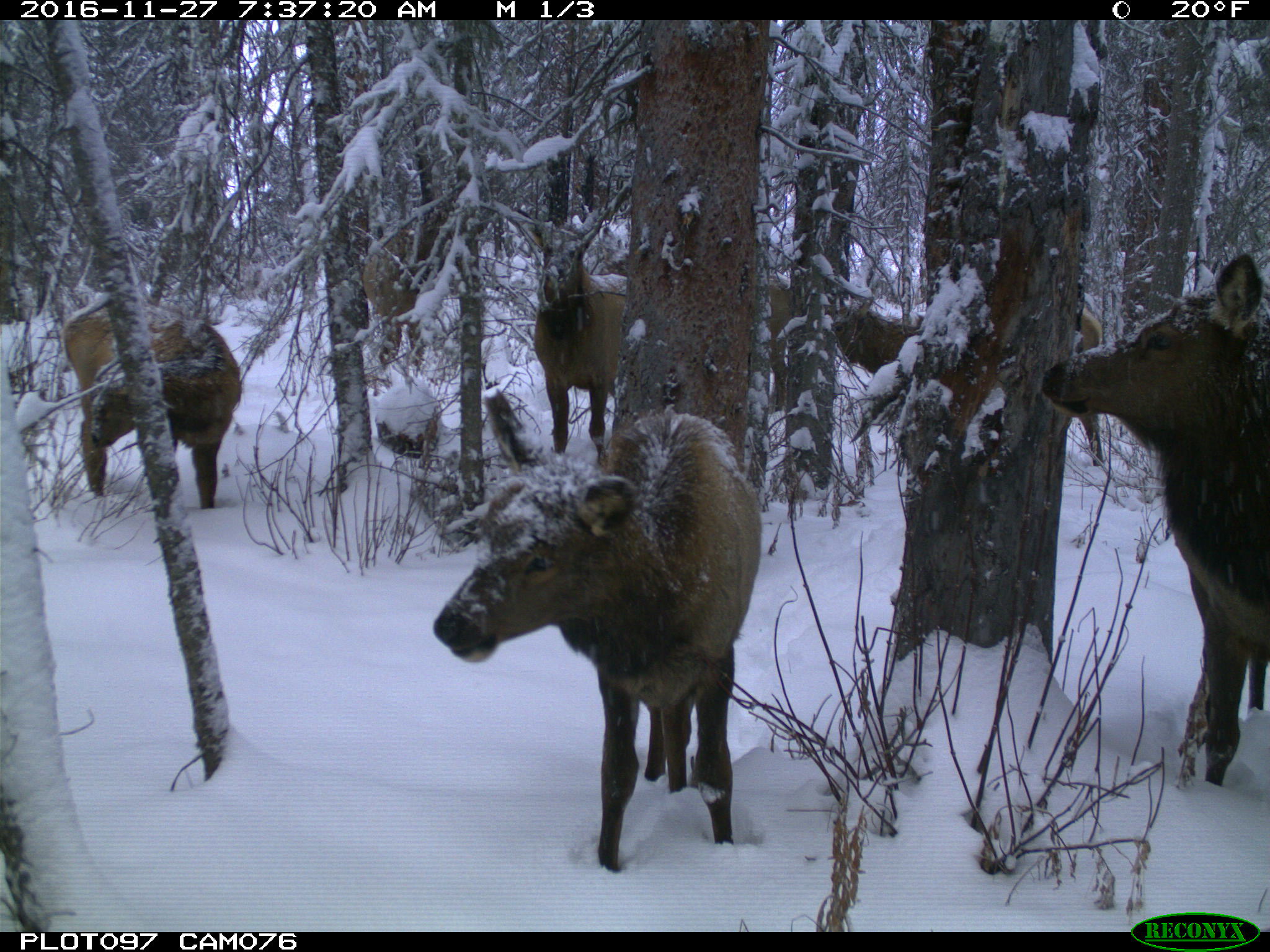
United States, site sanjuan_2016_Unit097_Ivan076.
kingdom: Animalia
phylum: Chordata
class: Mammalia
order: Artiodactyla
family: Cervidae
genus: Cervus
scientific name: Cervus elaphus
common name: red deer